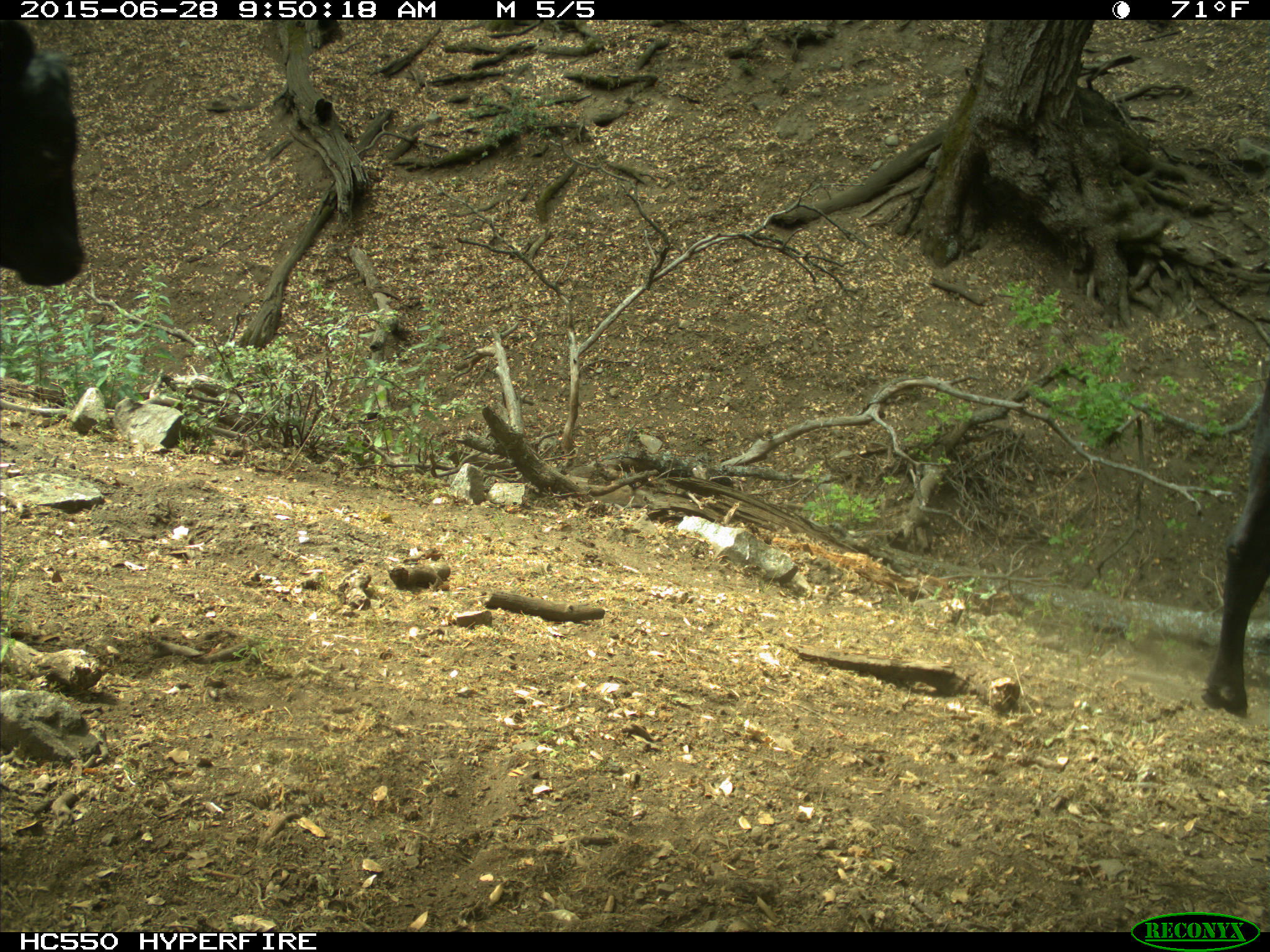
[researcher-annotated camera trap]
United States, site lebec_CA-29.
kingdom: Animalia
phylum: Chordata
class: Mammalia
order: Artiodactyla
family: Bovidae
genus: Bos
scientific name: Bos taurus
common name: domestic cow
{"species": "Bos taurus (domestic cow)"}